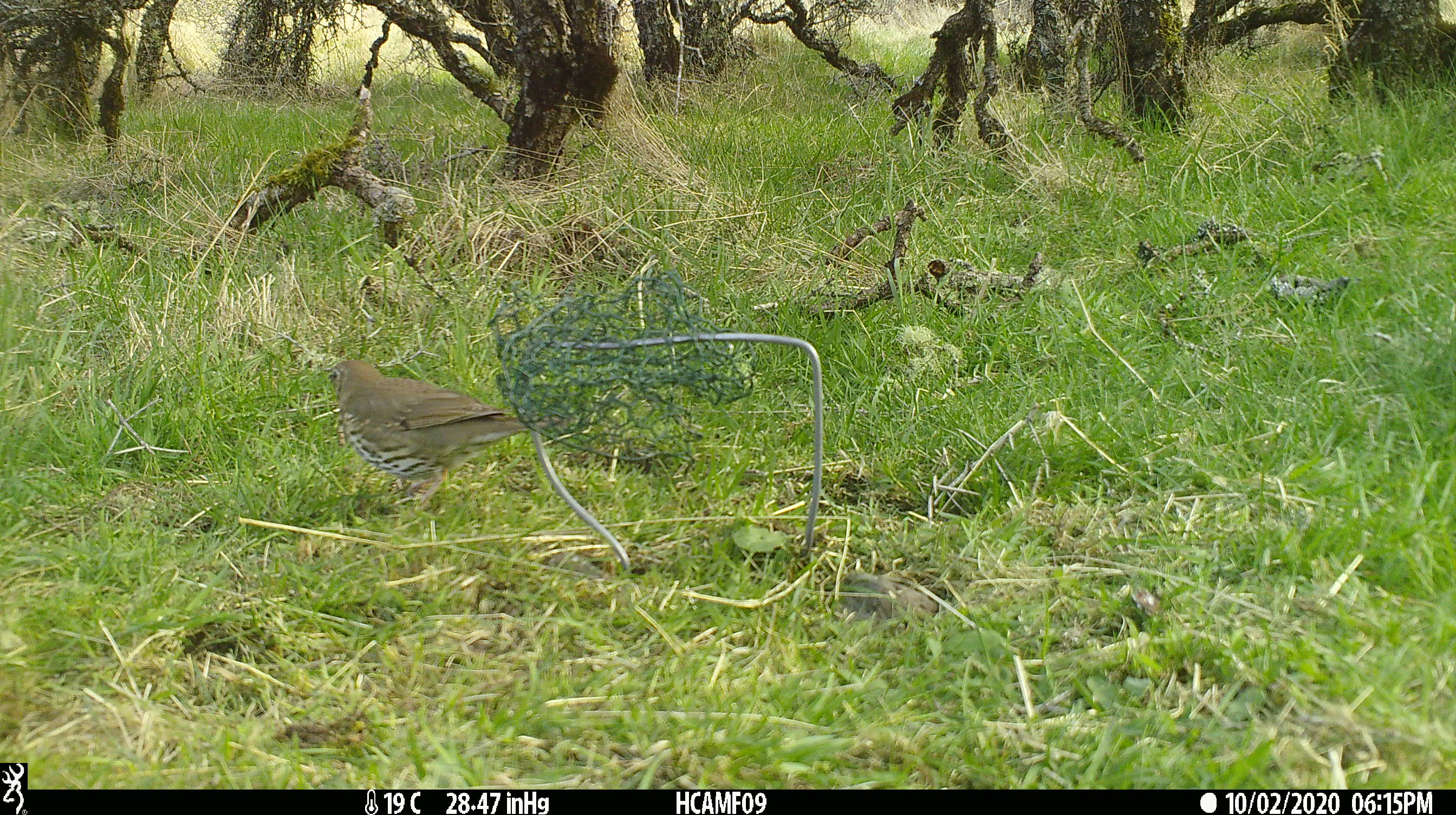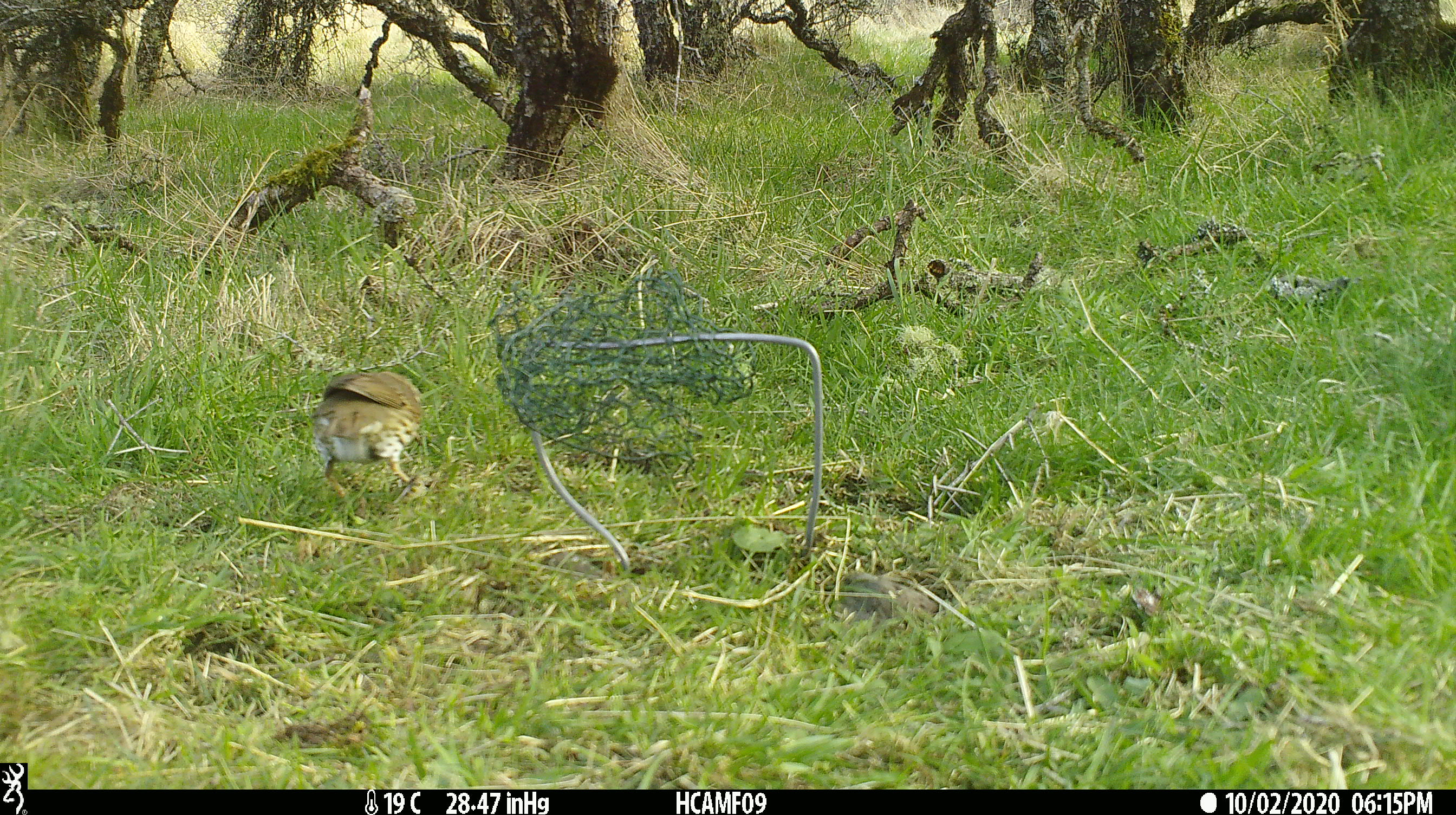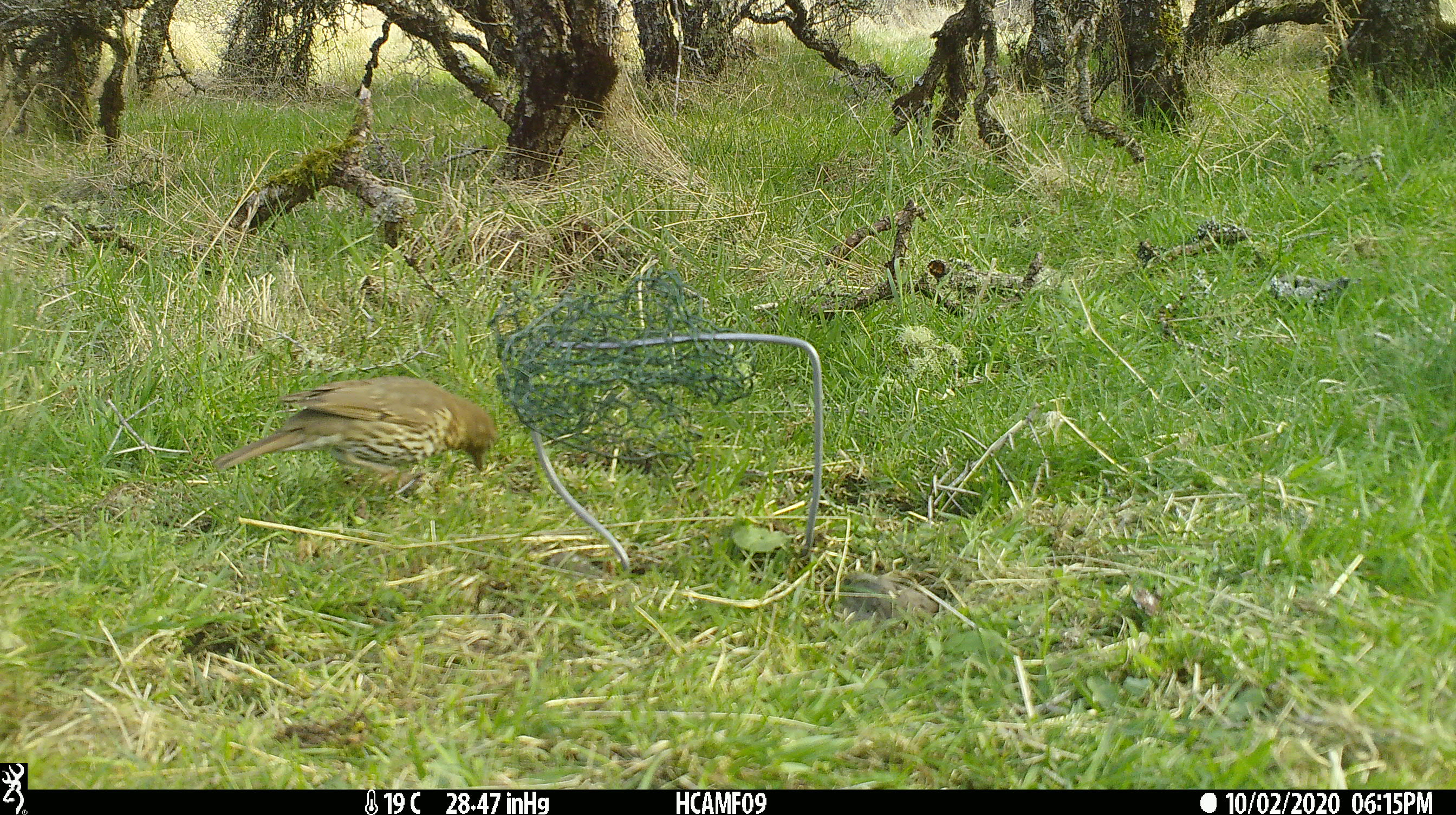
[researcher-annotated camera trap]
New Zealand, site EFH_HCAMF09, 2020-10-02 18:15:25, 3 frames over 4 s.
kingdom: Animalia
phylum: Chordata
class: Aves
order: Passeriformes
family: Turdidae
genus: Turdus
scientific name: Turdus philomelos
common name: song thrush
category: thrush